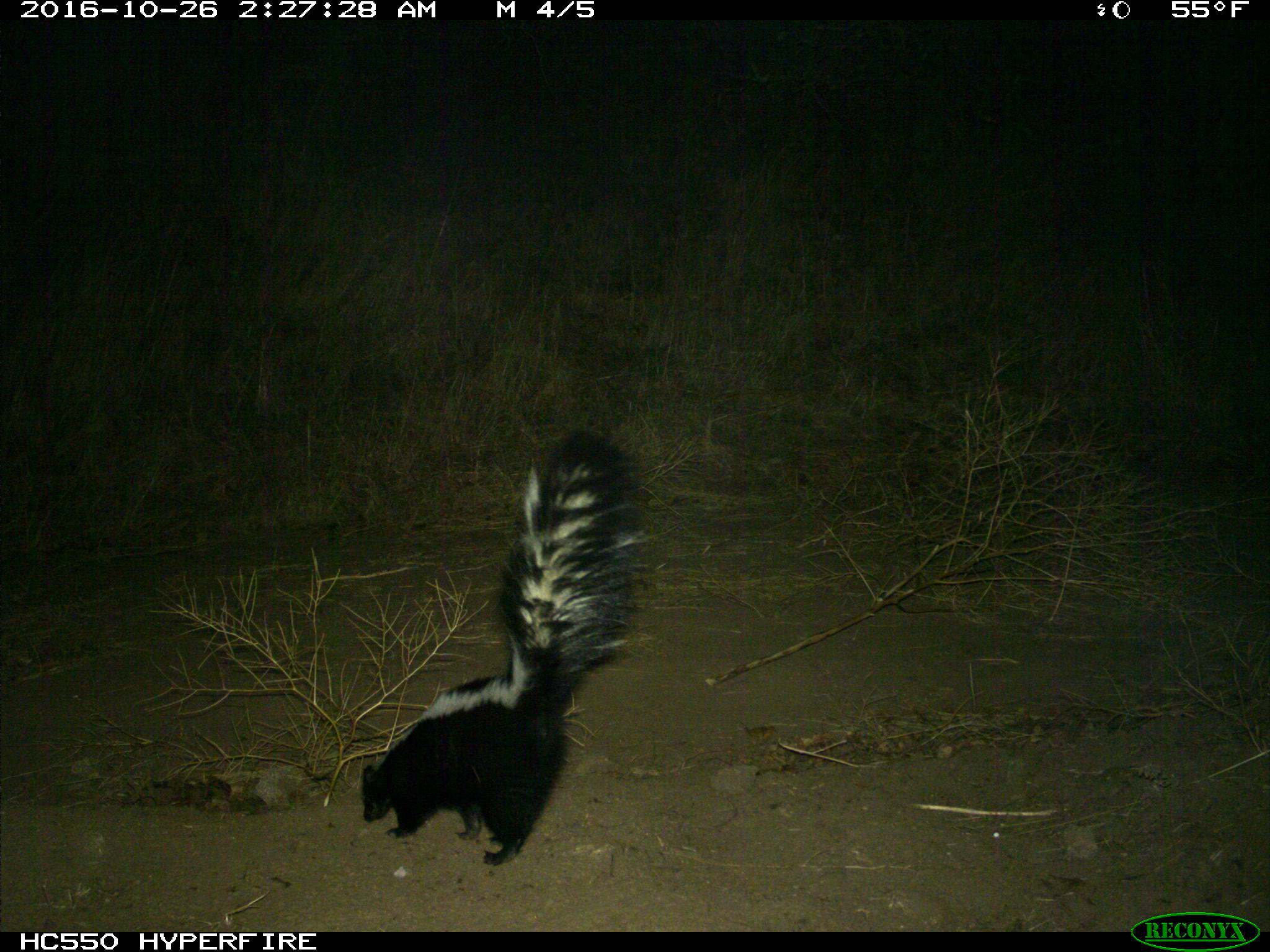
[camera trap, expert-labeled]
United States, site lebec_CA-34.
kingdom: Animalia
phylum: Chordata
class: Mammalia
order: Carnivora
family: Mephitidae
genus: Mephitis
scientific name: Mephitis mephitis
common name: striped skunk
Mephitis mephitis (striped skunk).